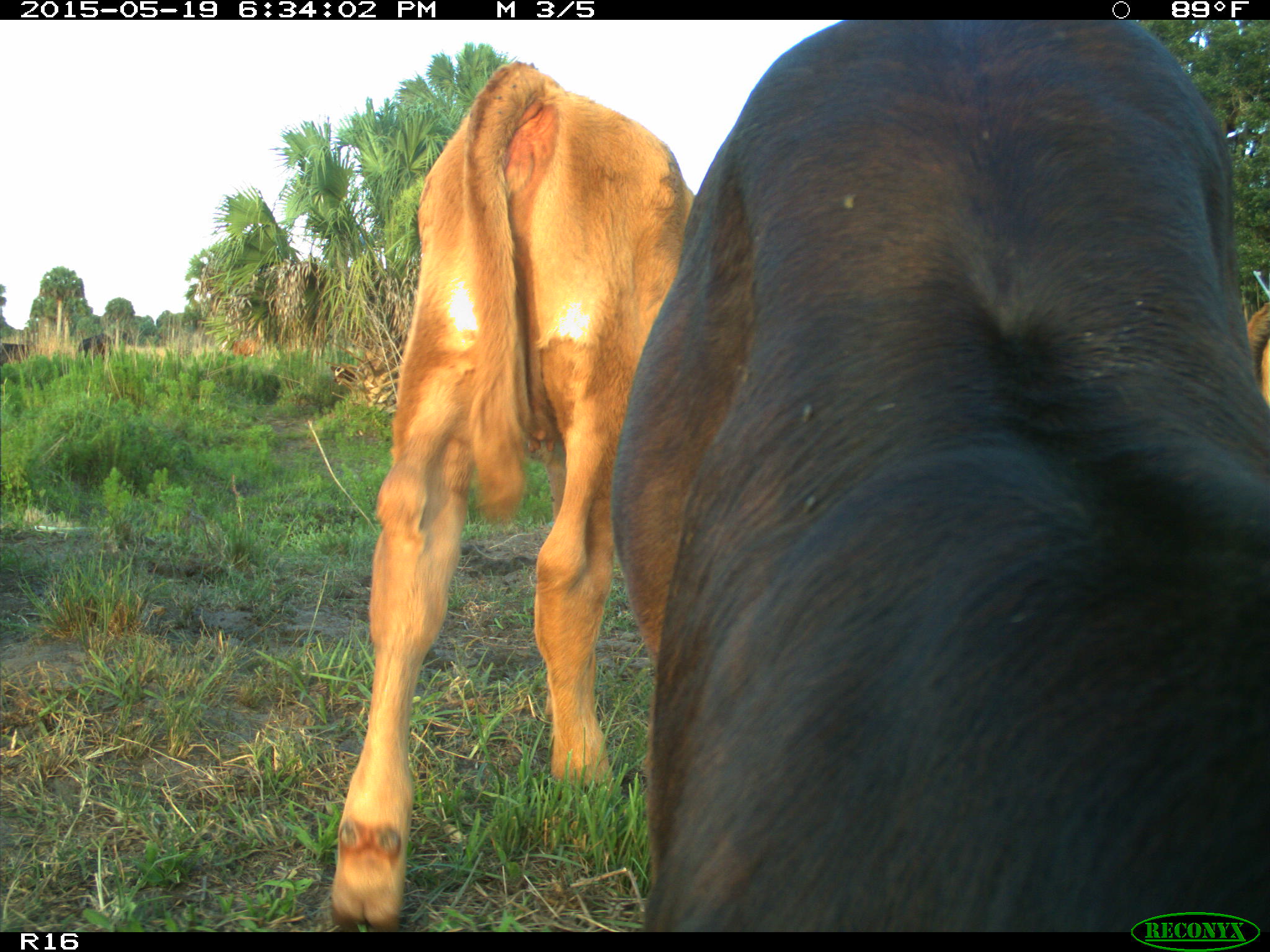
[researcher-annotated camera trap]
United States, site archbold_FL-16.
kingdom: Animalia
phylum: Chordata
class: Mammalia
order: Artiodactyla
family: Bovidae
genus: Bos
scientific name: Bos taurus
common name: domestic cow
Bos taurus (domestic cow).